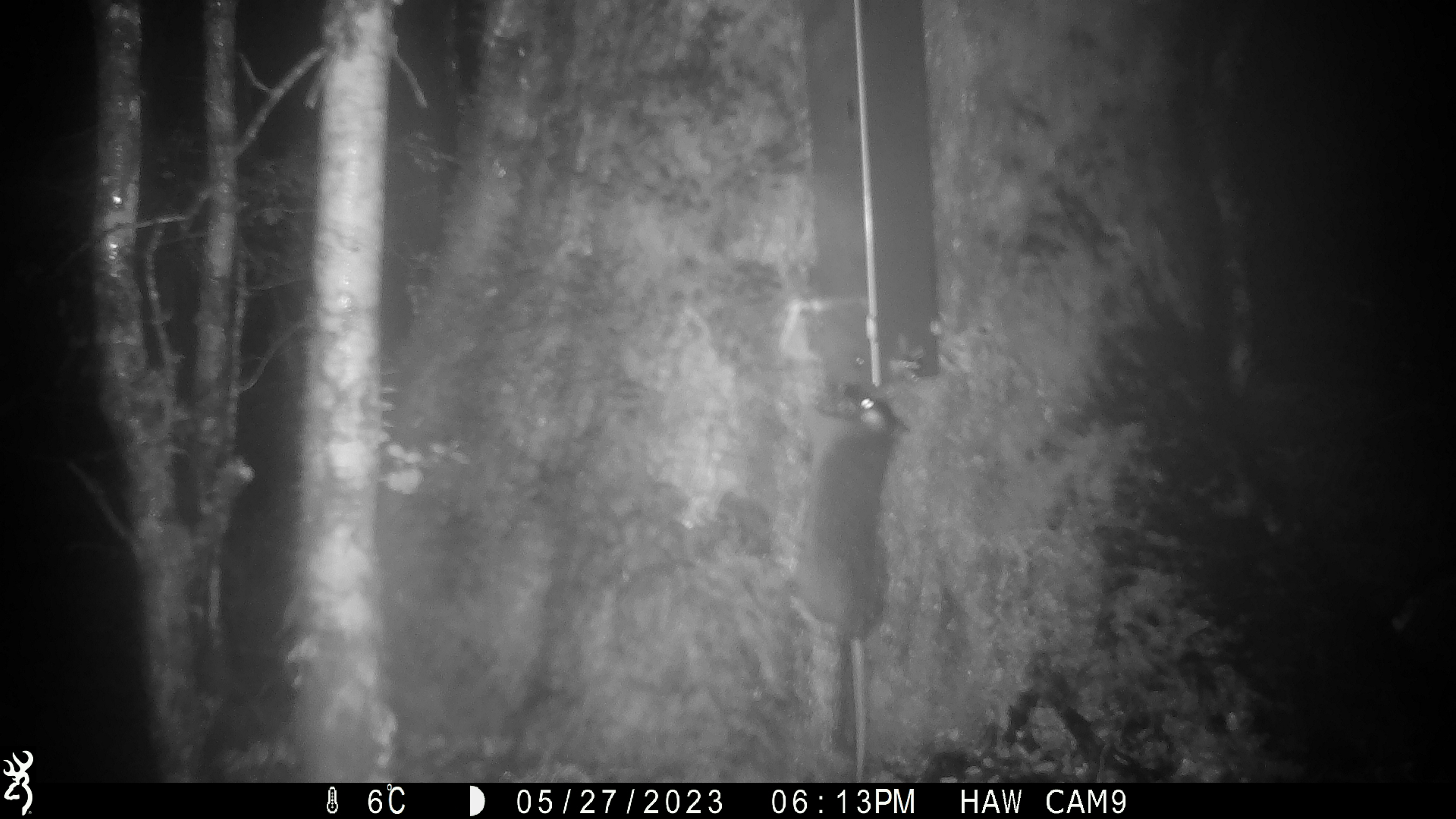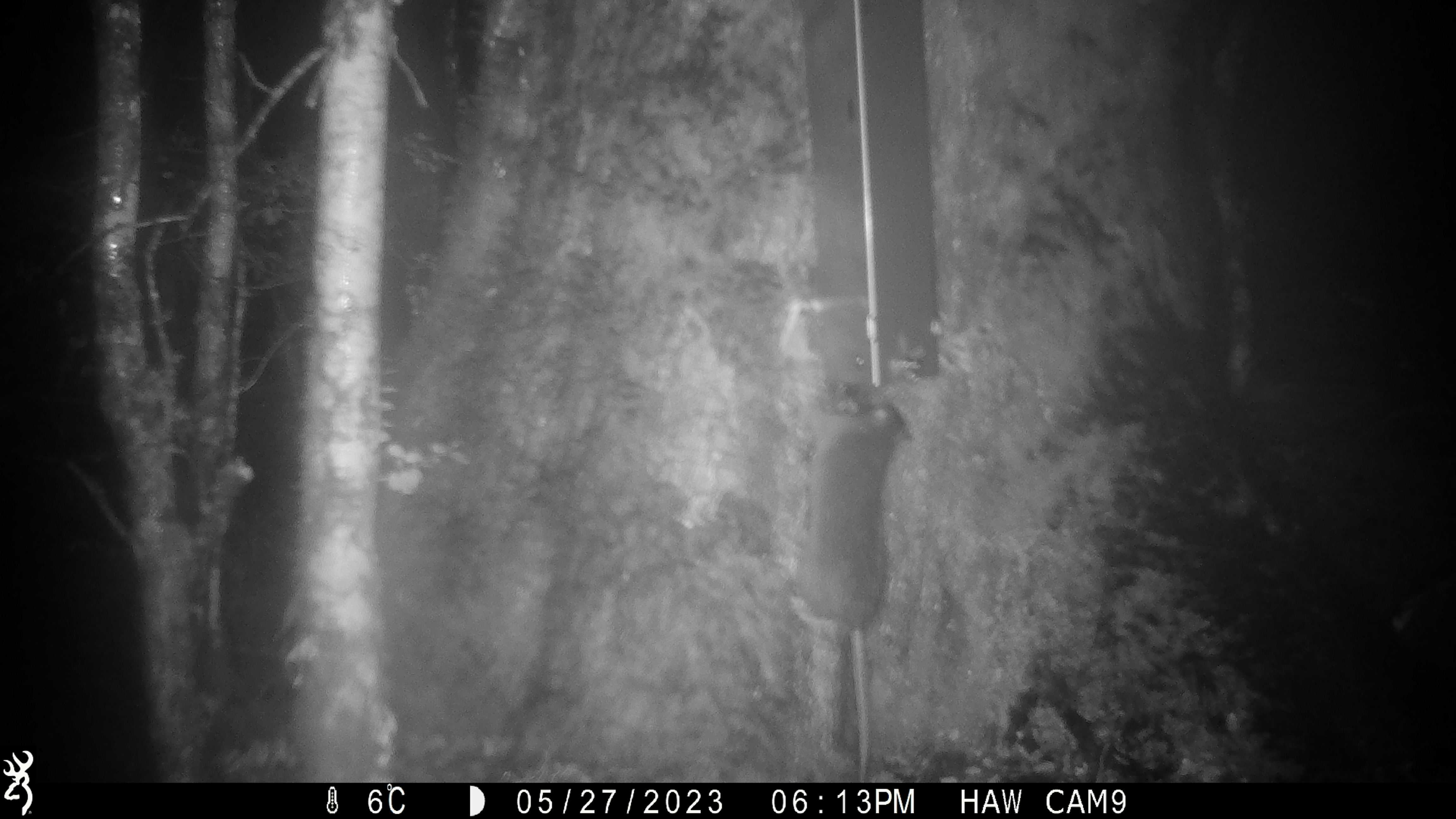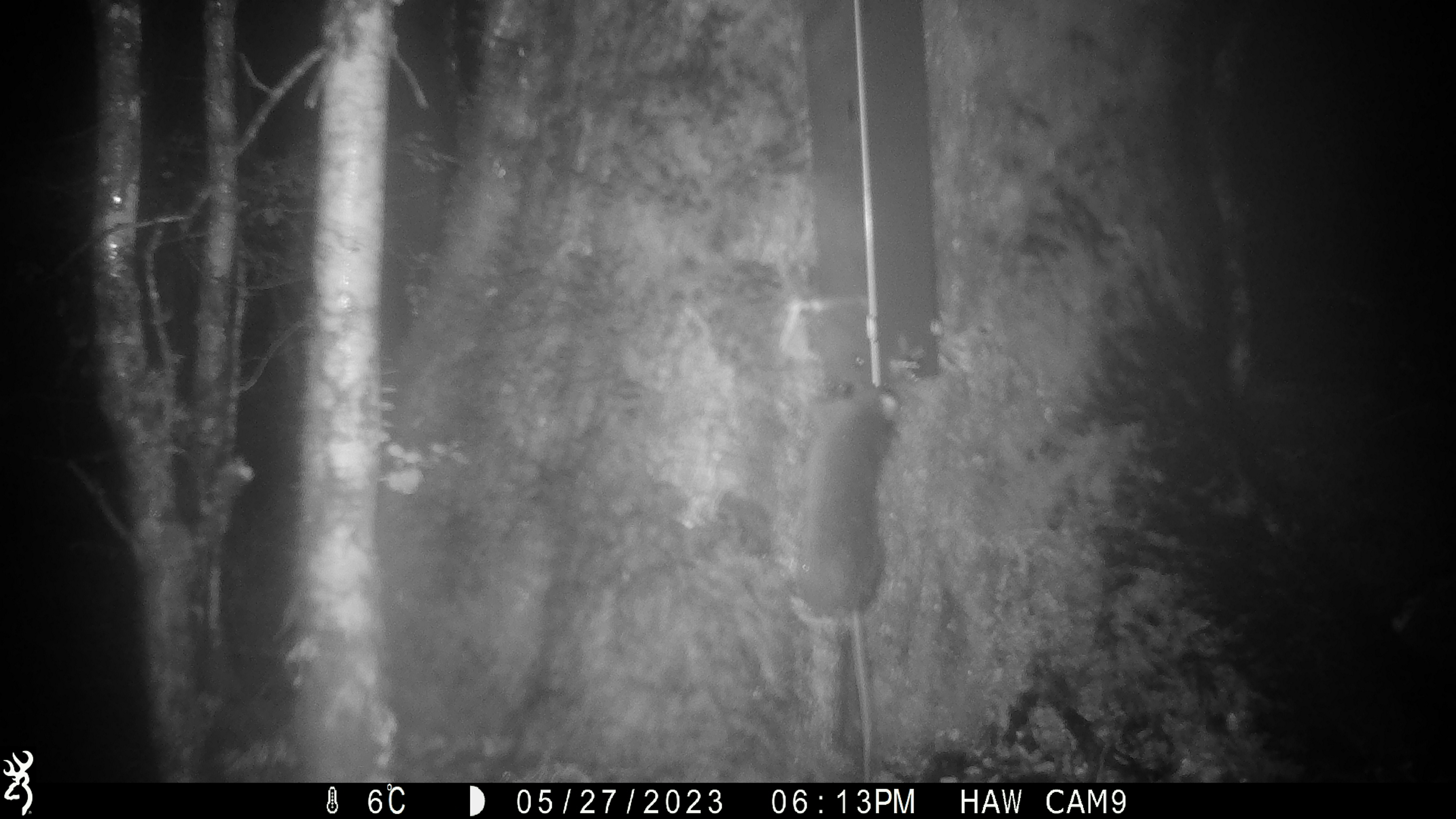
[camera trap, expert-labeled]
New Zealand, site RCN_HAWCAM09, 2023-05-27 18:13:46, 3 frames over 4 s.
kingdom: Animalia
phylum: Chordata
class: Mammalia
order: Rodentia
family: Muridae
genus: Rattus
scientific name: Rattus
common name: rat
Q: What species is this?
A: Rat (Rattus).